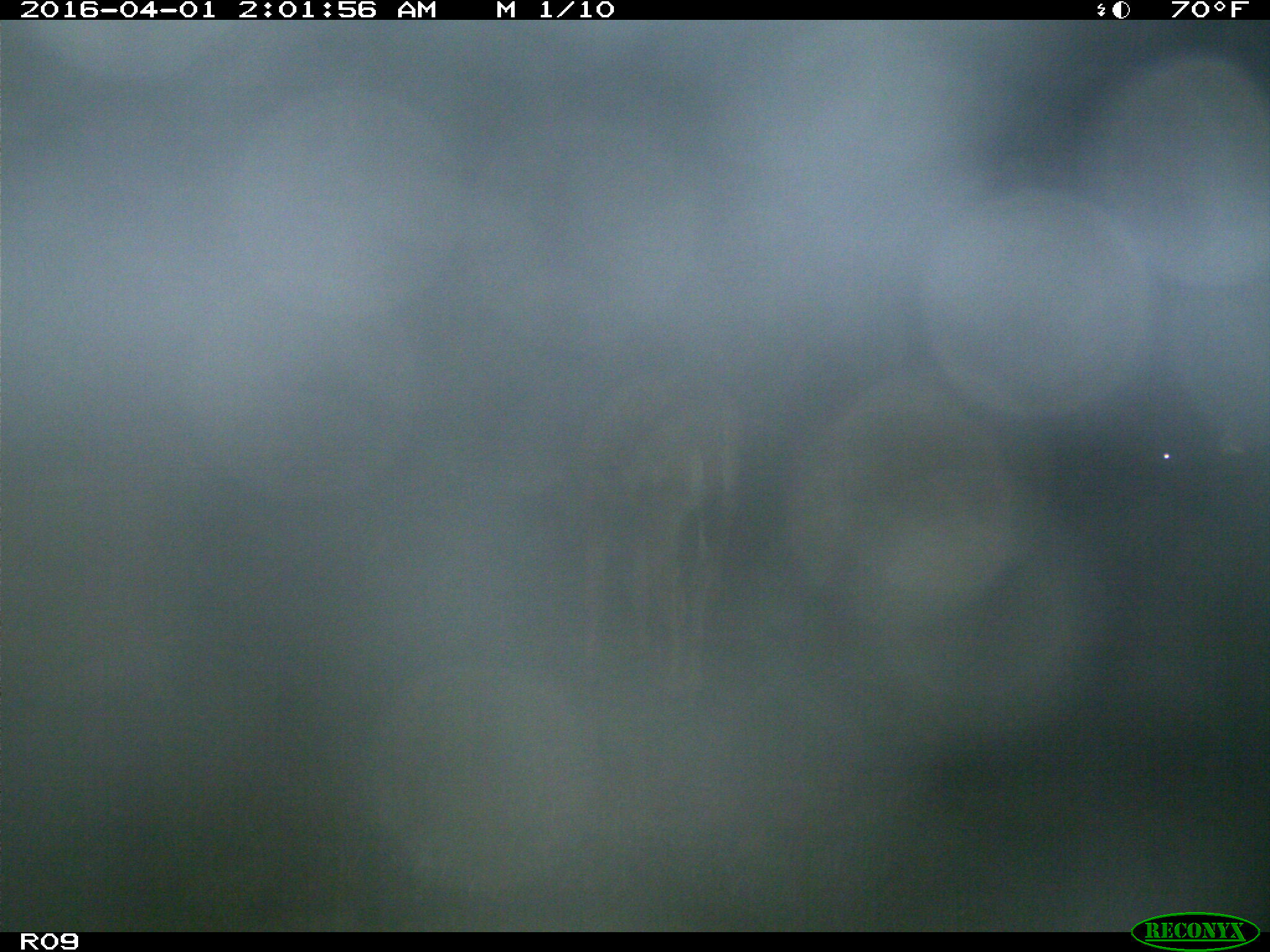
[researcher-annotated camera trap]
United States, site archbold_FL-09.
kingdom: Animalia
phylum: Chordata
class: Mammalia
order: Artiodactyla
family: Bovidae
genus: Bos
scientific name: Bos taurus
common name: domestic cow